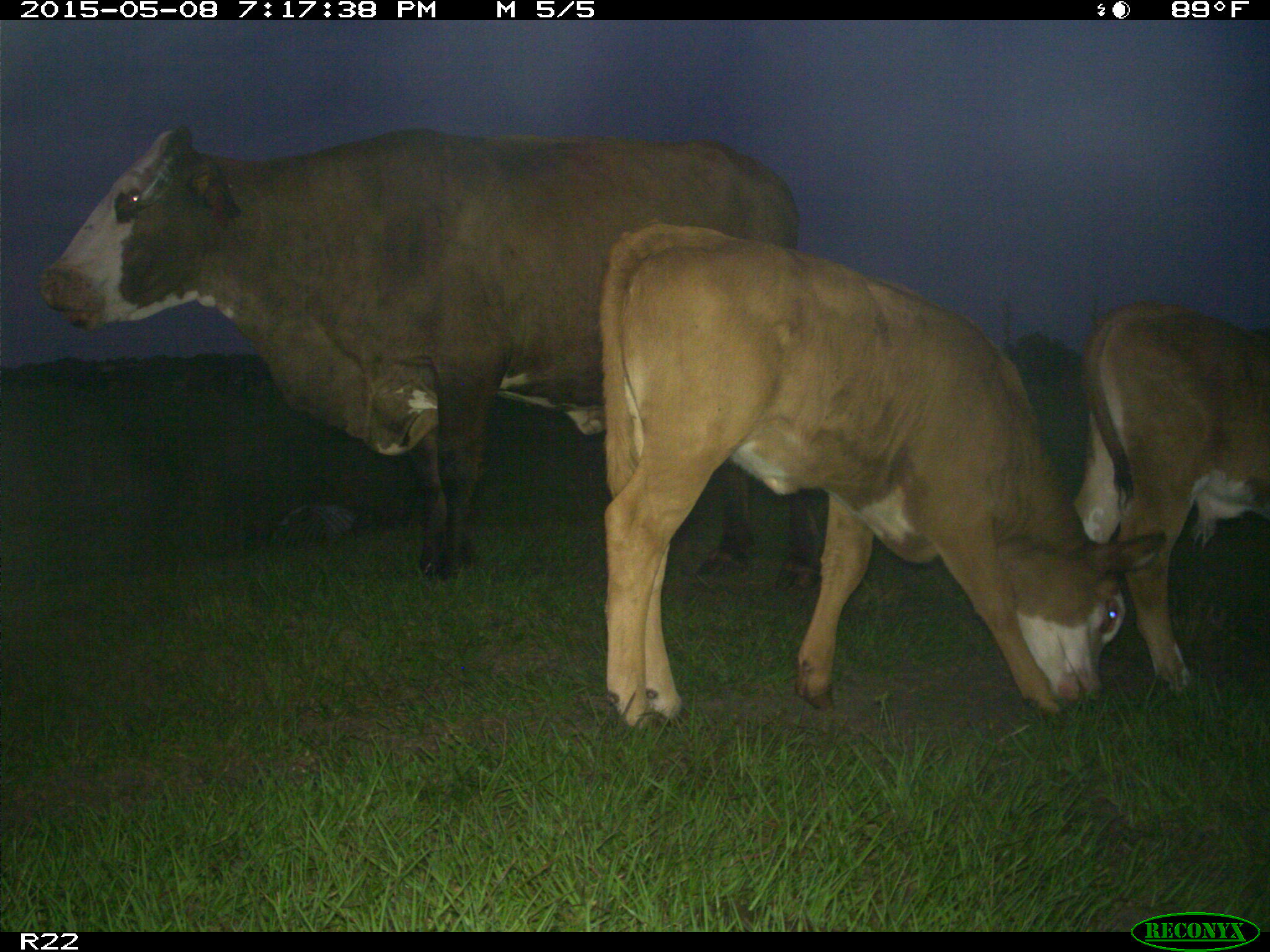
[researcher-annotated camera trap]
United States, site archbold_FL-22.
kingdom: Animalia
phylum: Chordata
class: Mammalia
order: Artiodactyla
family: Bovidae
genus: Bos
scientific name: Bos taurus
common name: domestic cow